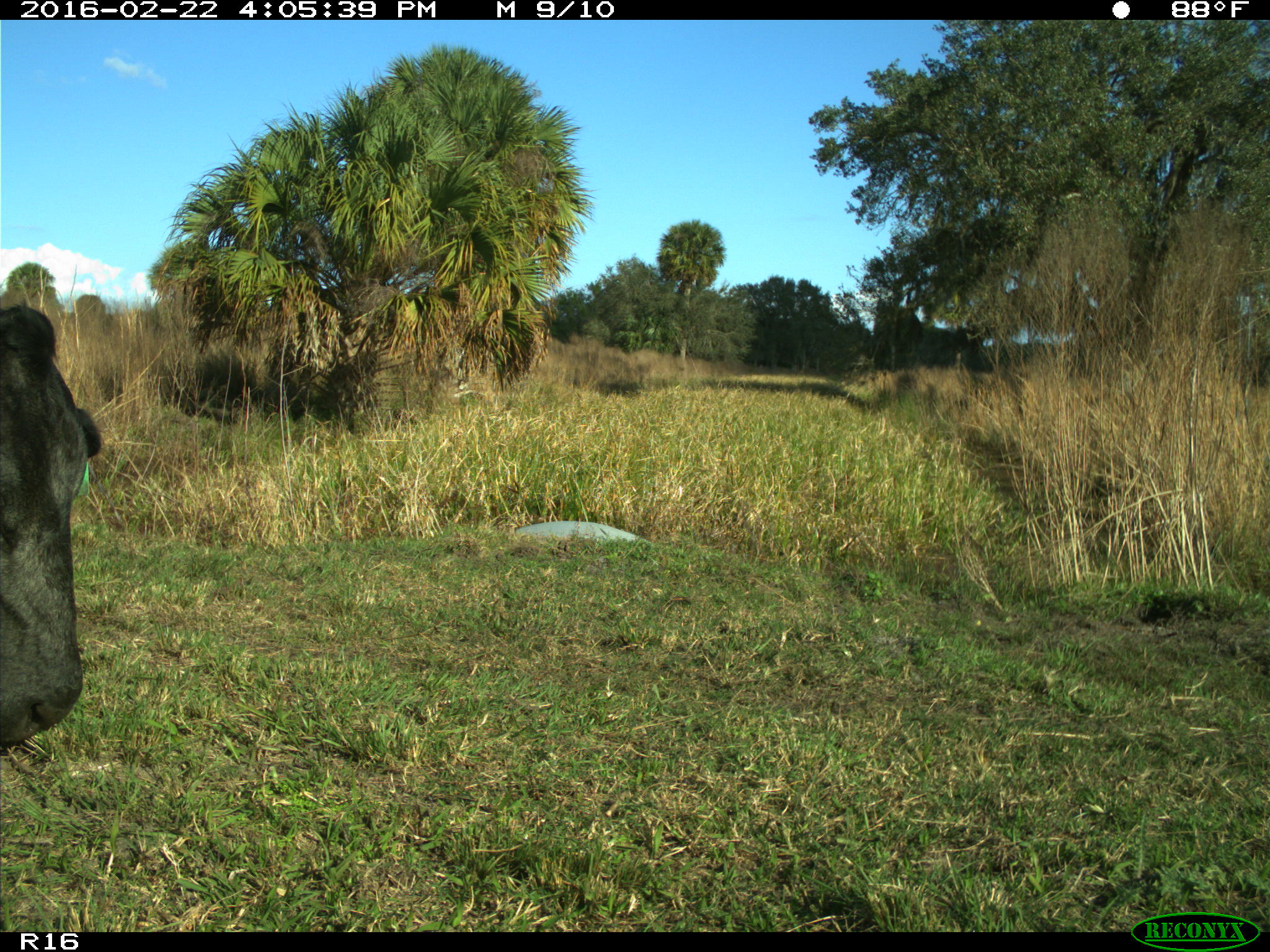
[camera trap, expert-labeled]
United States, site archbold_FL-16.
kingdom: Animalia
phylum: Chordata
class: Mammalia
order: Artiodactyla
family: Bovidae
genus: Bos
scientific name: Bos taurus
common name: domestic cow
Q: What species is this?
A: Bos taurus (domestic cow).